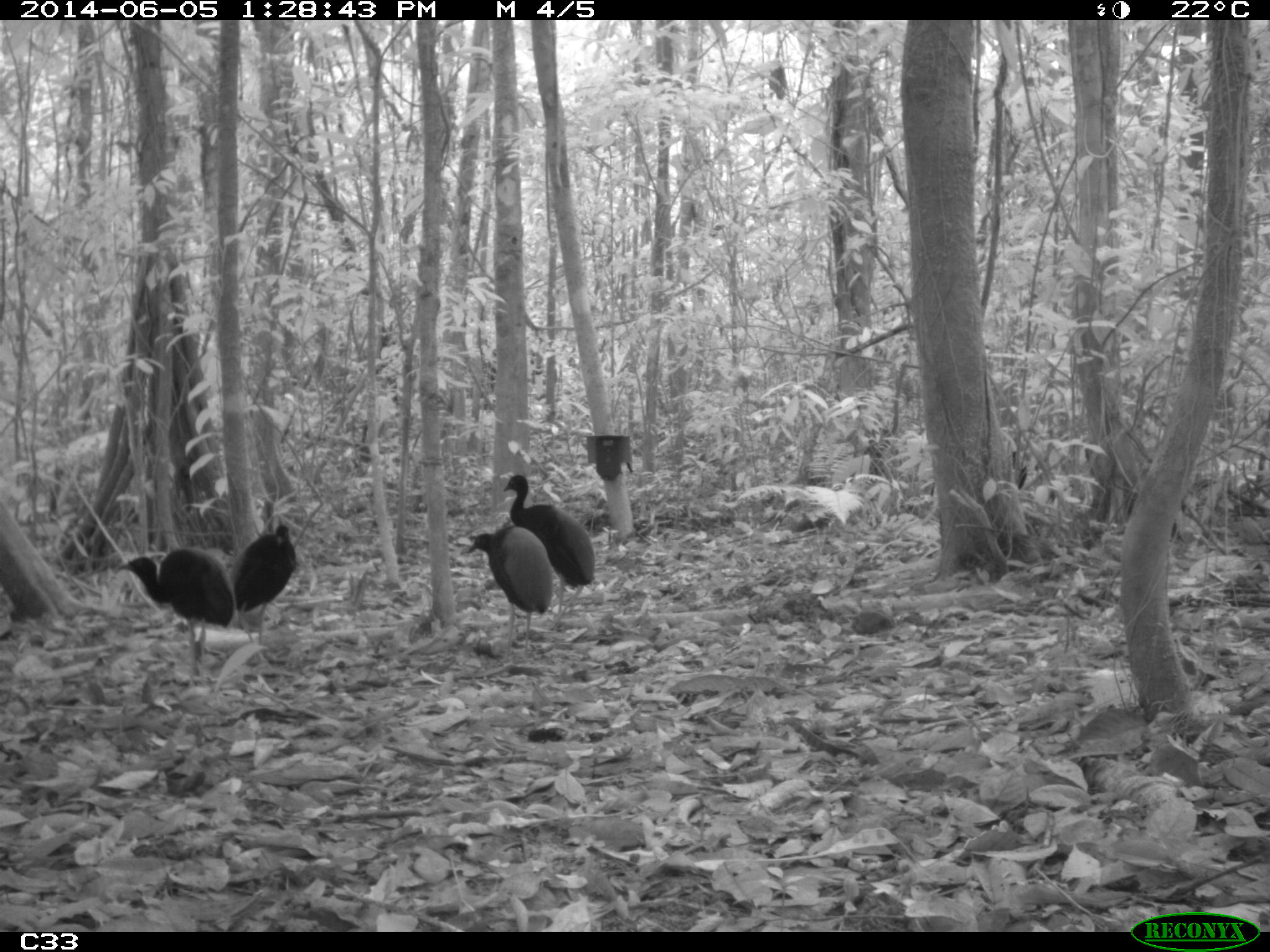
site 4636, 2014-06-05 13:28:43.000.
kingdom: Animalia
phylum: Chordata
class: Aves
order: Gruiformes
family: Psophiidae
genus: Psophia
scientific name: Psophia crepitans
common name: gray-winged trumpeter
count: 6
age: adult